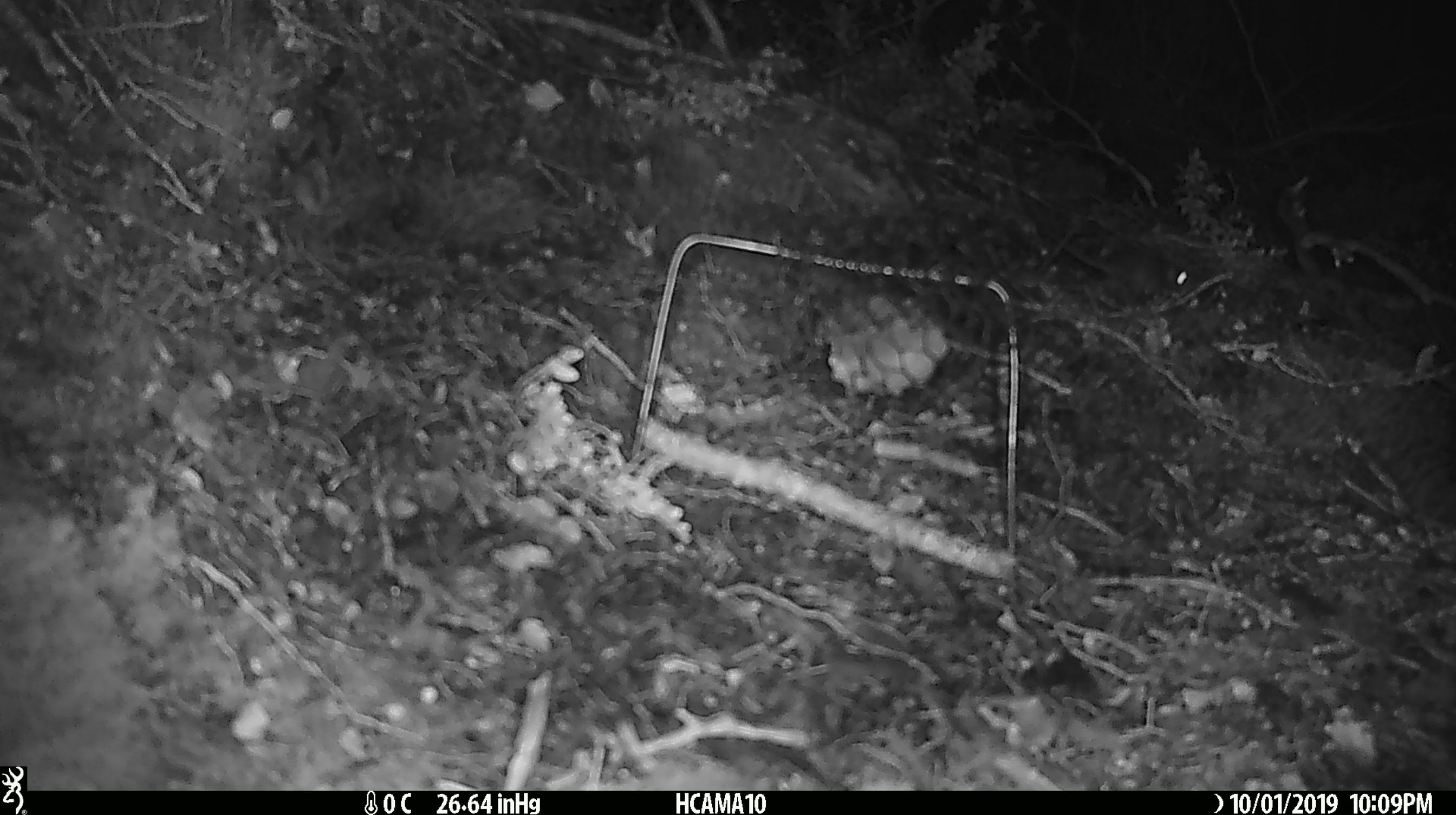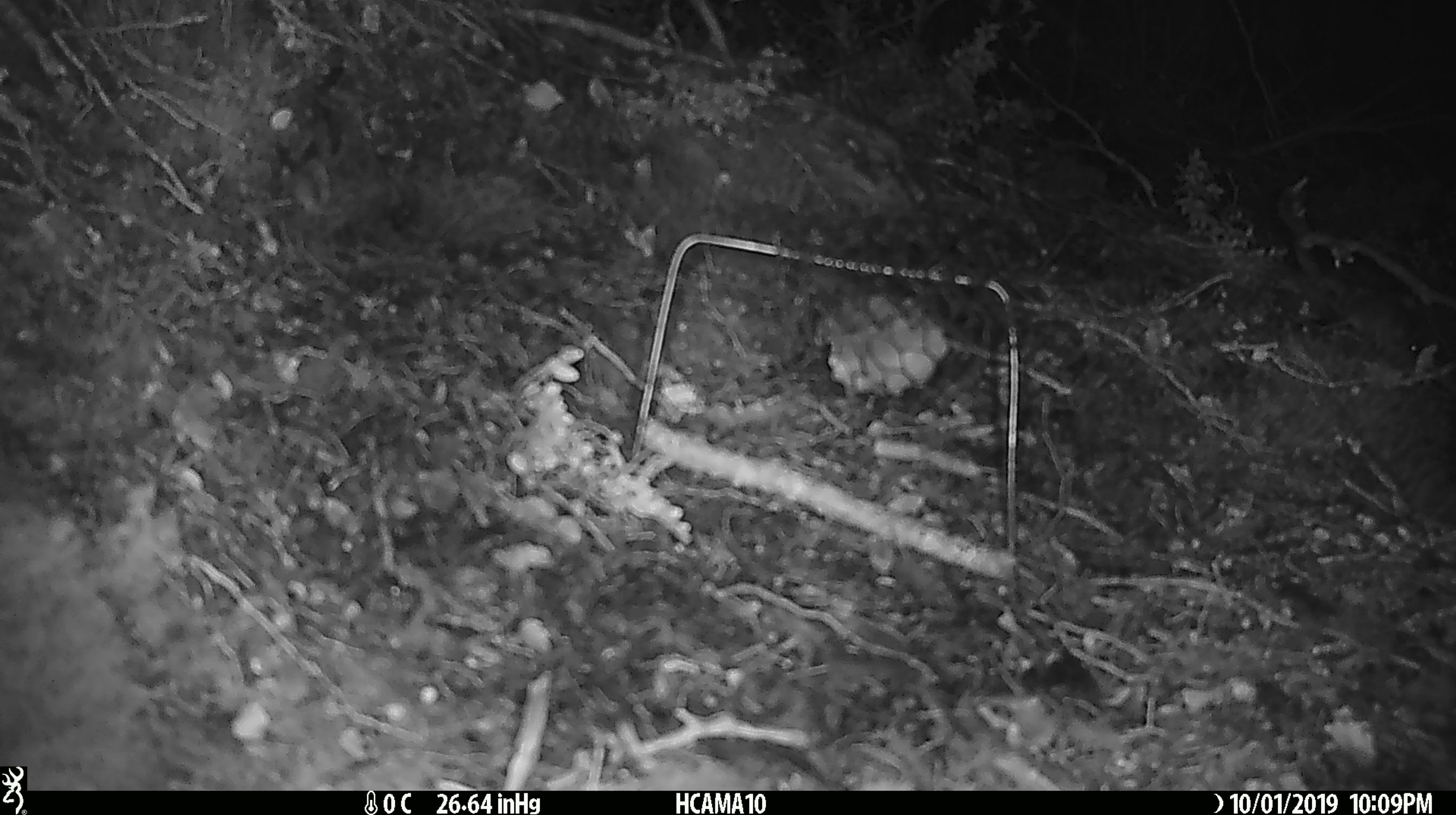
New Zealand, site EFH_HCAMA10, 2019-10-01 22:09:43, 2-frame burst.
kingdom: Animalia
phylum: Chordata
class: Mammalia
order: Rodentia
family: Muridae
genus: Mus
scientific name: Mus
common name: mouse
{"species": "mouse (Mus)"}